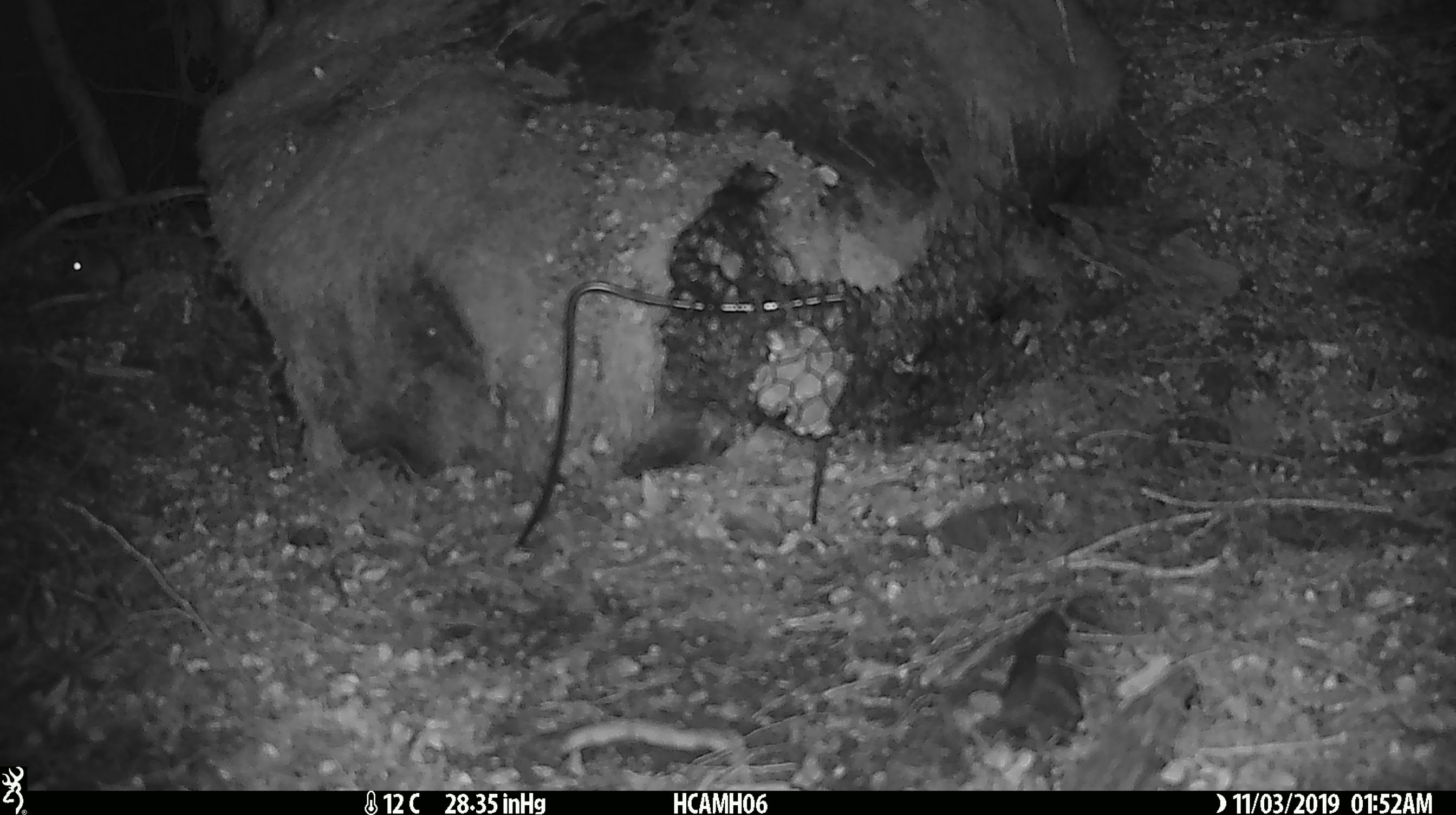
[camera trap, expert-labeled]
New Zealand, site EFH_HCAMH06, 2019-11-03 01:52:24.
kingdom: Animalia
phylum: Chordata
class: Mammalia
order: Rodentia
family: Muridae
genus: Mus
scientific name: Mus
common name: mouse